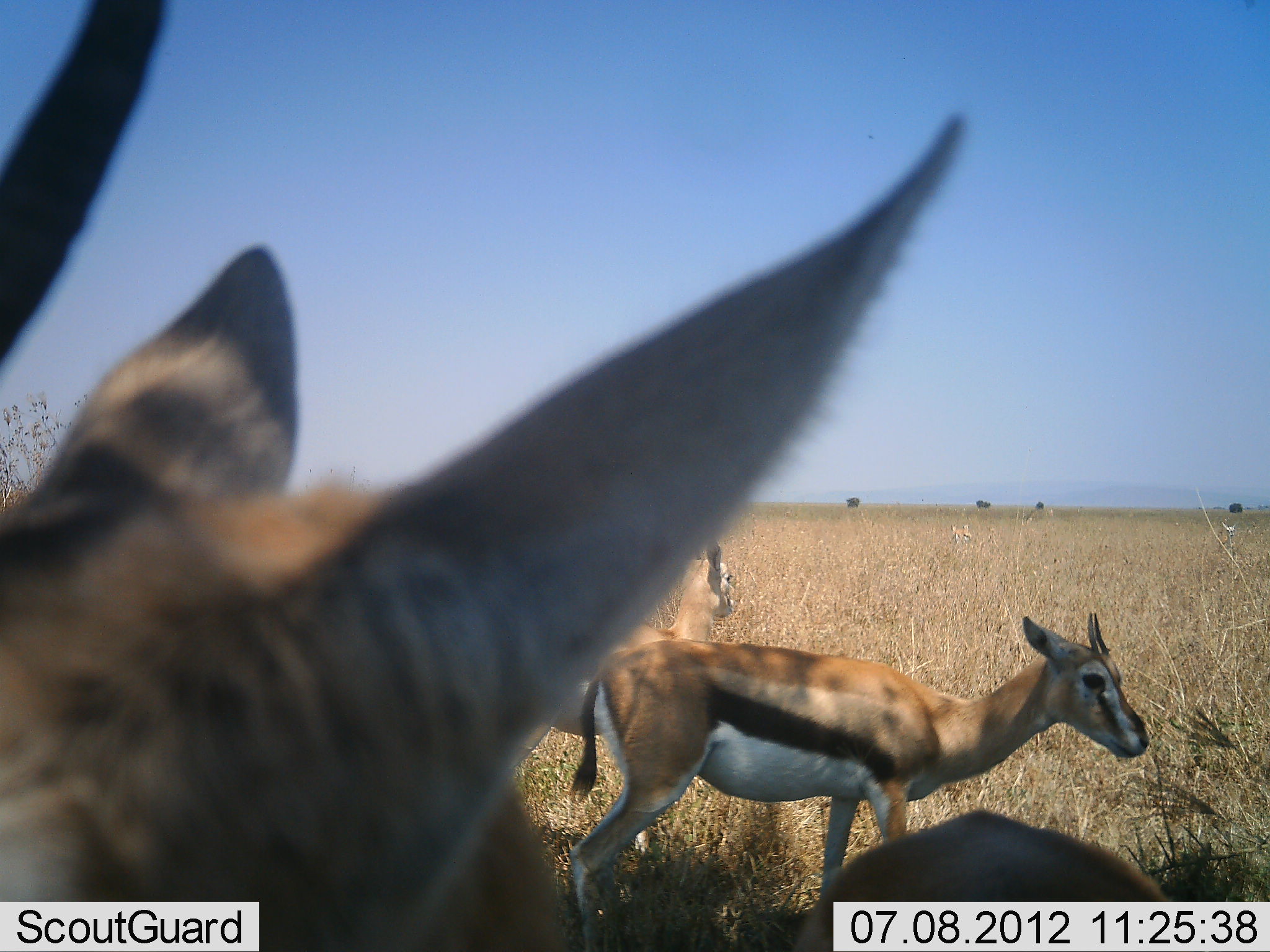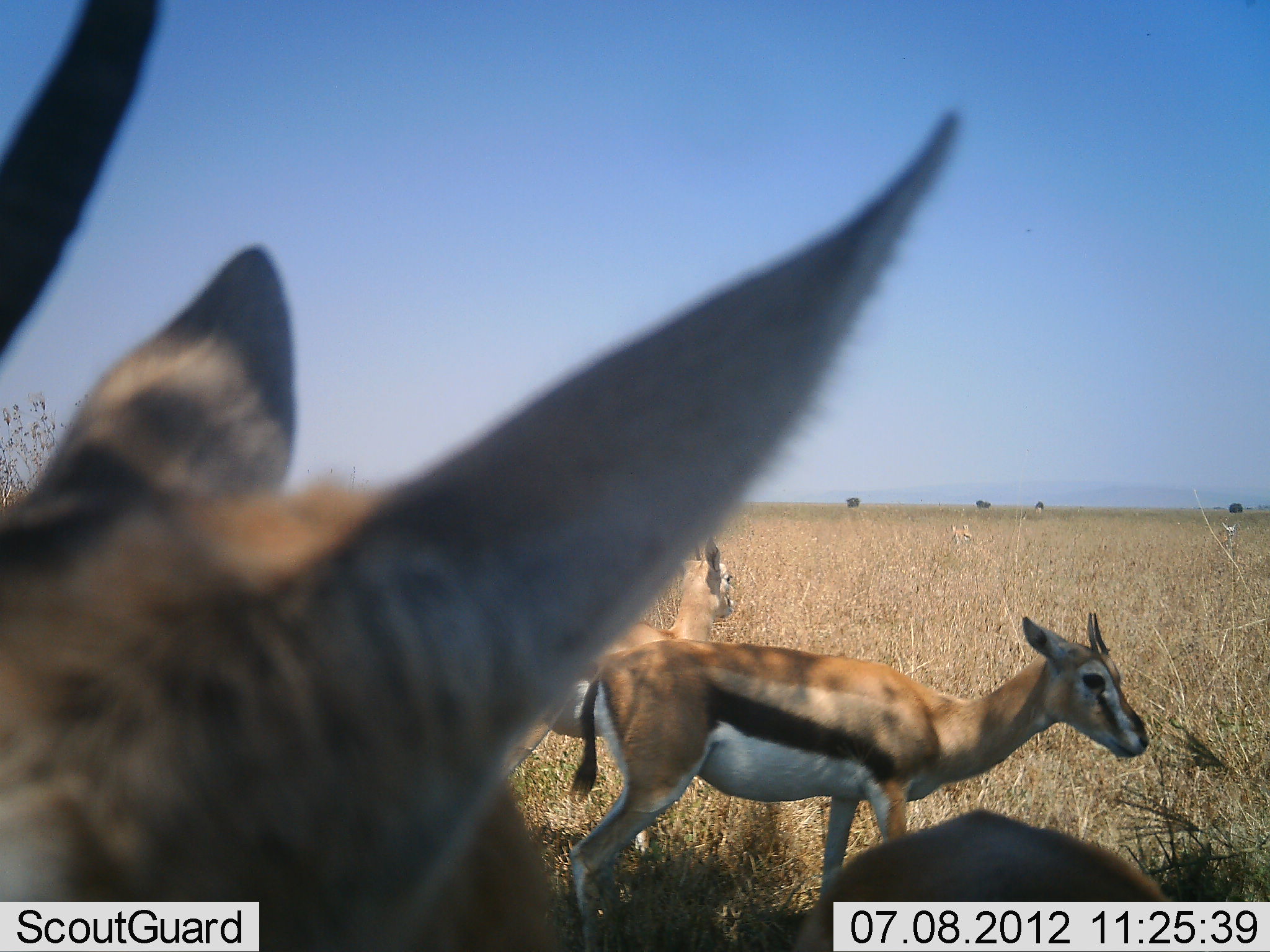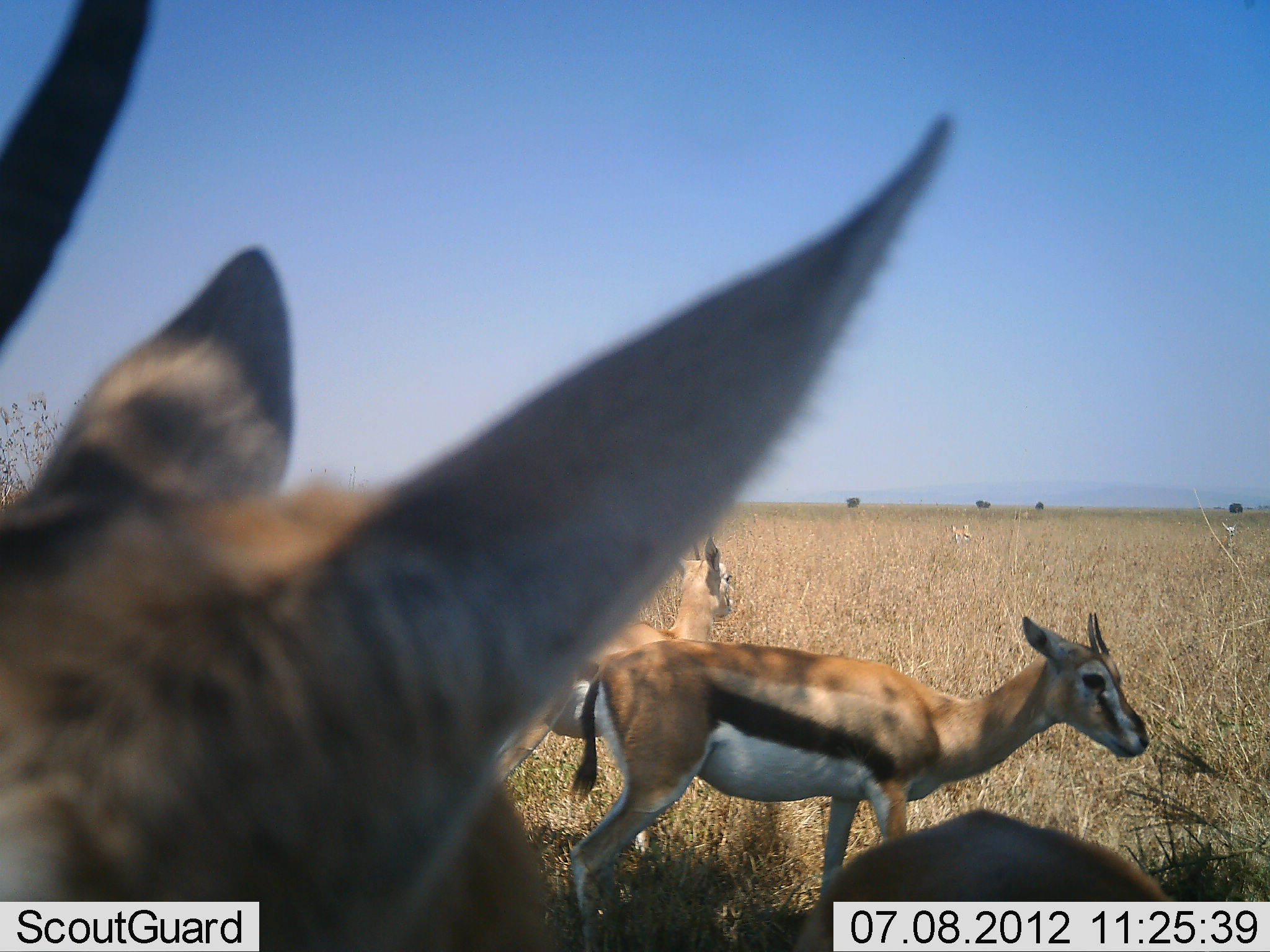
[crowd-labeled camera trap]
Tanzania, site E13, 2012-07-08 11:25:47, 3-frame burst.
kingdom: Animalia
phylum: Chordata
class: Mammalia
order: Artiodactyla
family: Bovidae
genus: Eudorcas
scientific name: Eudorcas thomsonii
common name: thomson's gazelle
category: gazellethomsons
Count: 3.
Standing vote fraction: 90%.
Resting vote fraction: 0%.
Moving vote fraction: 10%.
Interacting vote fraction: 0%.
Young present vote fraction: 0%.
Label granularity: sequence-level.